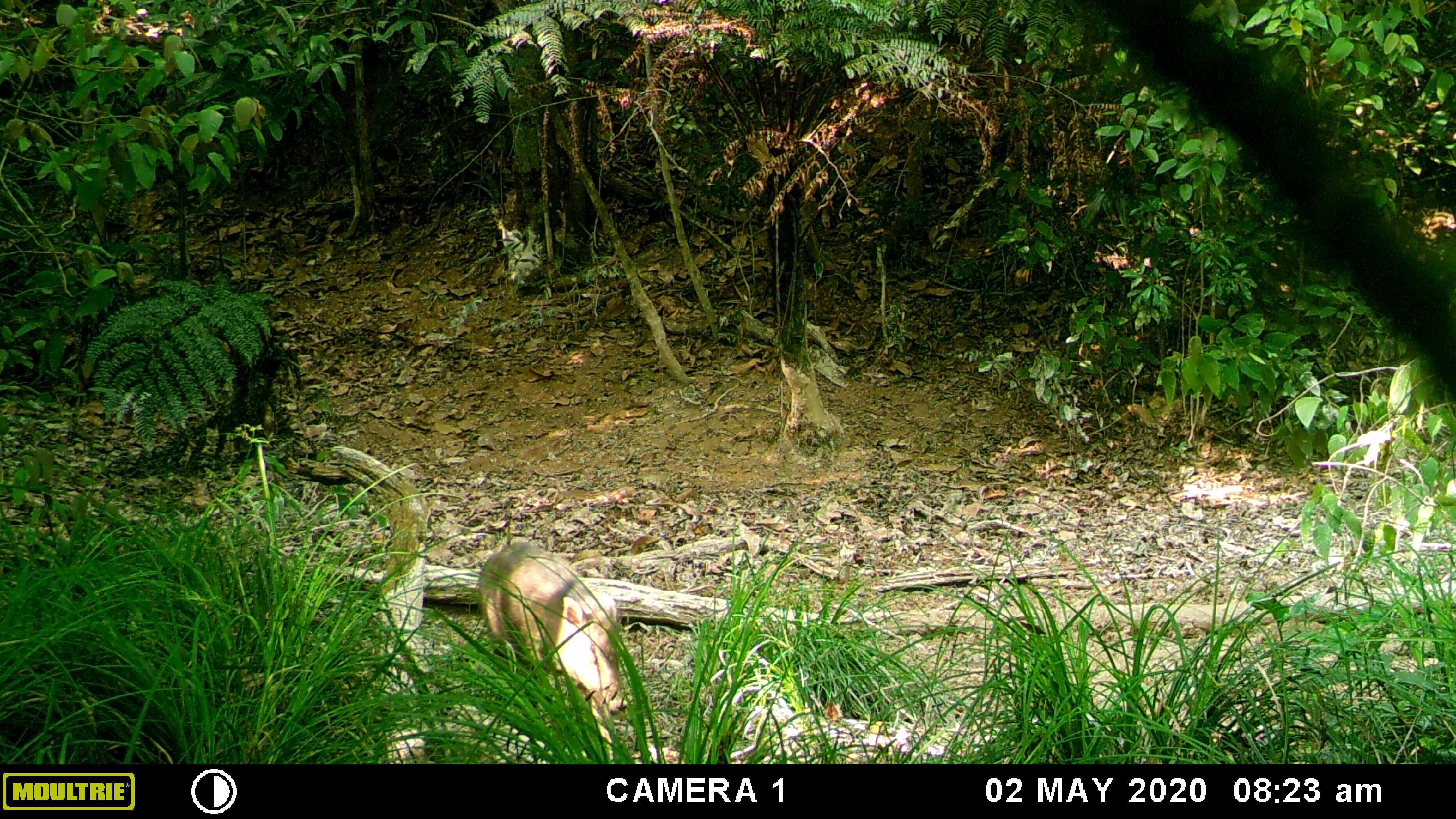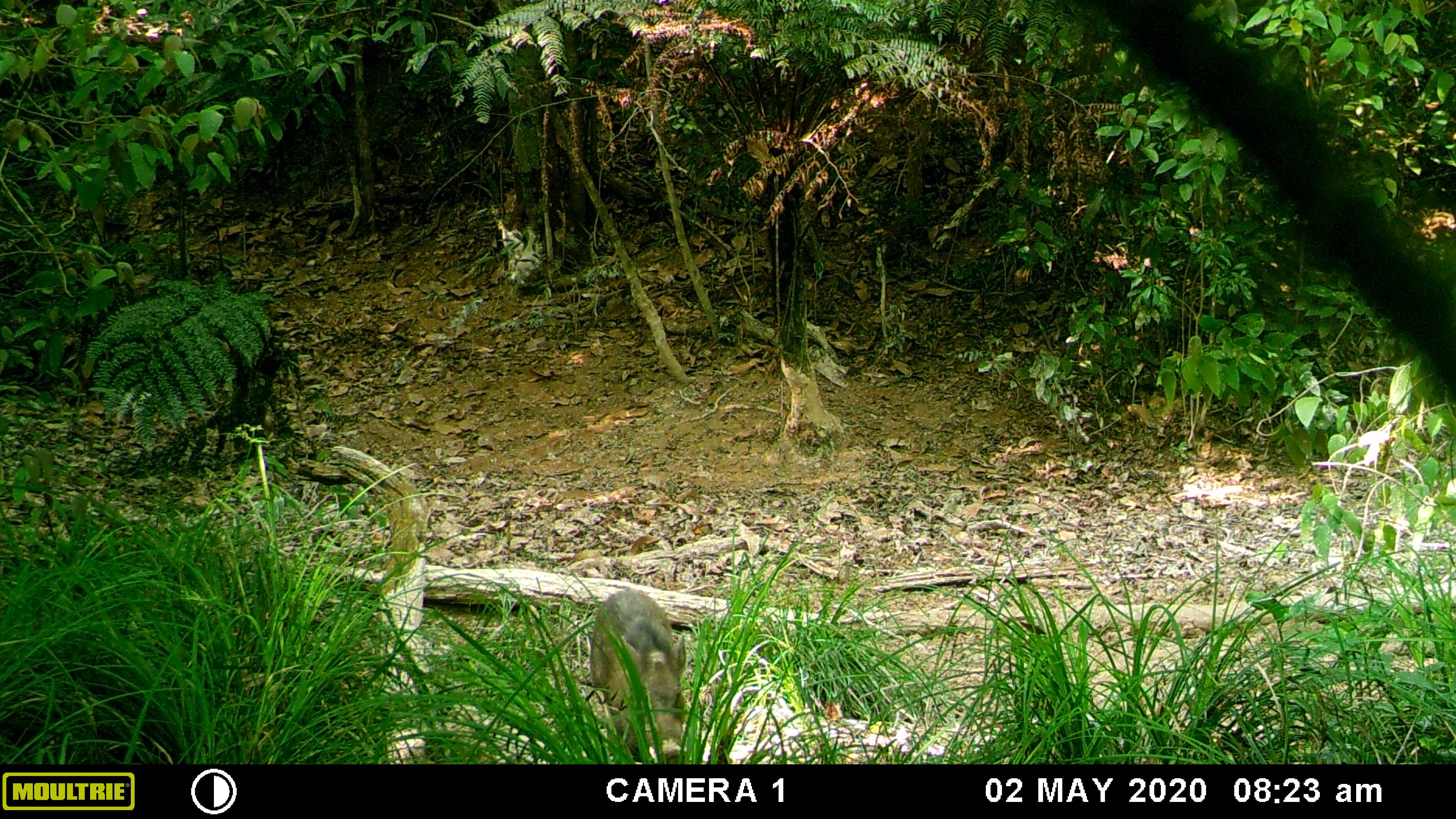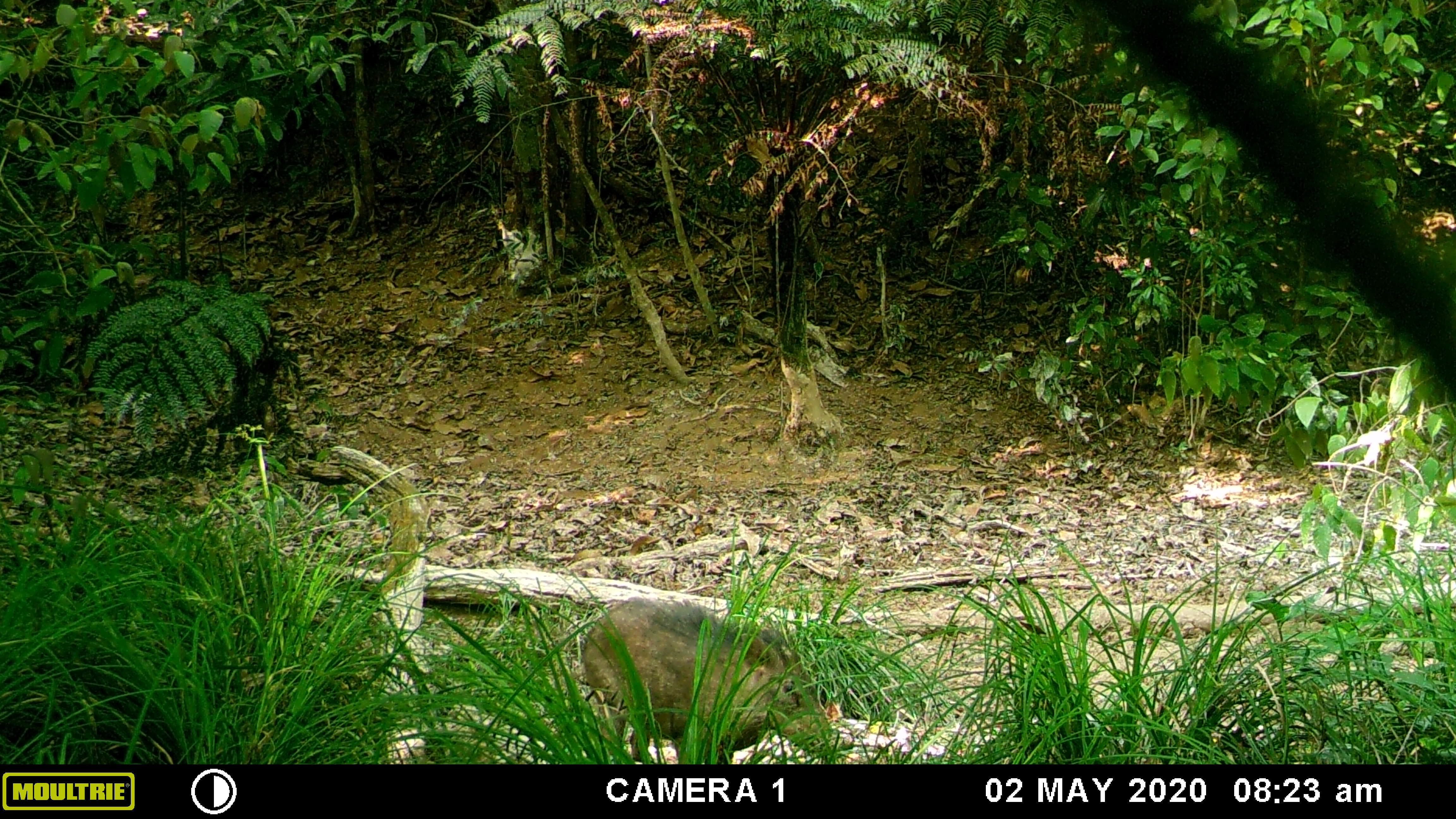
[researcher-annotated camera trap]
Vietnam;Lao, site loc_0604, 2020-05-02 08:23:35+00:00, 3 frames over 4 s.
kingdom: Animalia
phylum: Chordata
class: Mammalia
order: Artiodactyla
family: Suidae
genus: Sus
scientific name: Sus scrofa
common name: eurasian wild pig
Eurasian wild pig (Sus scrofa). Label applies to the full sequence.